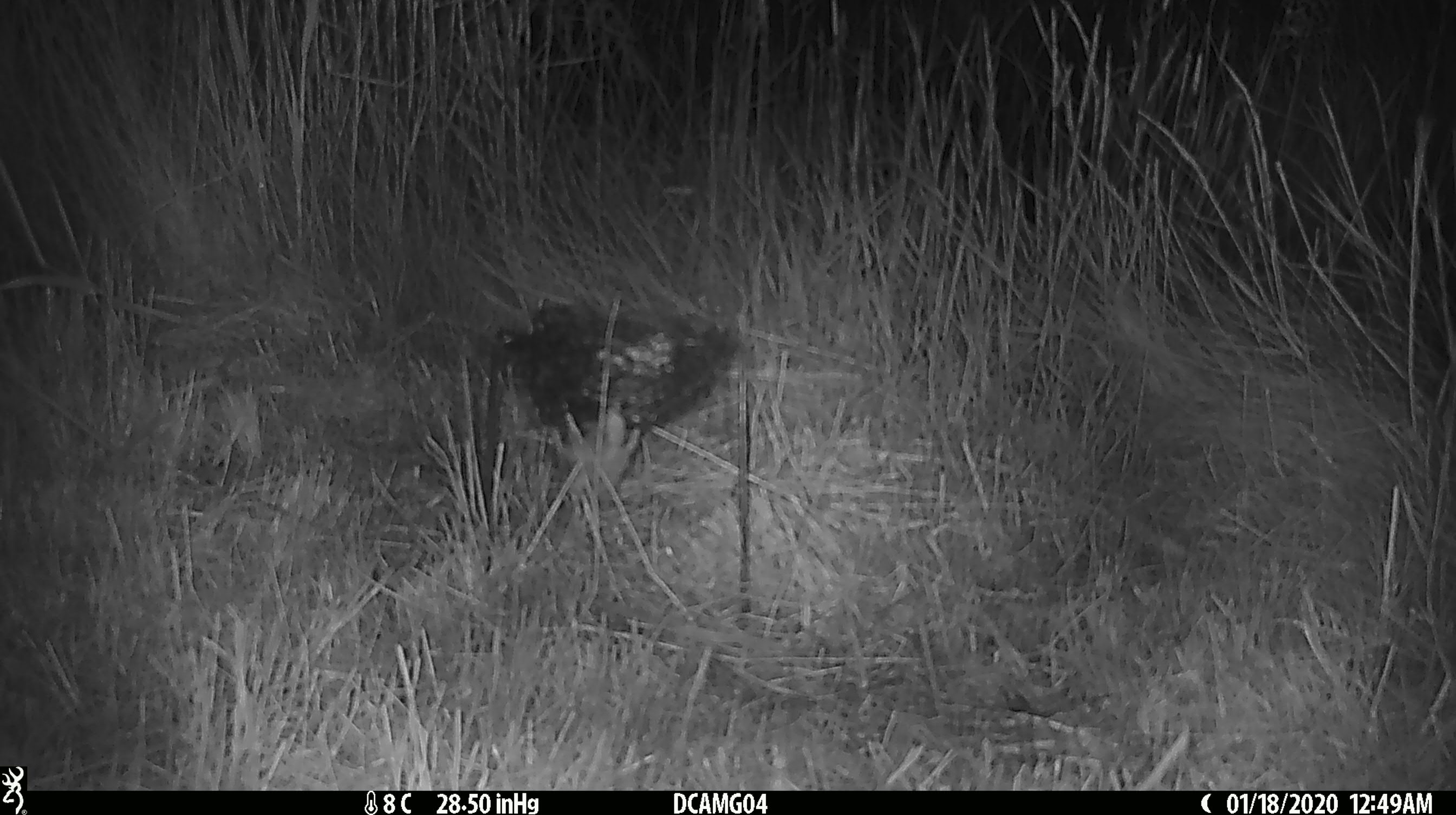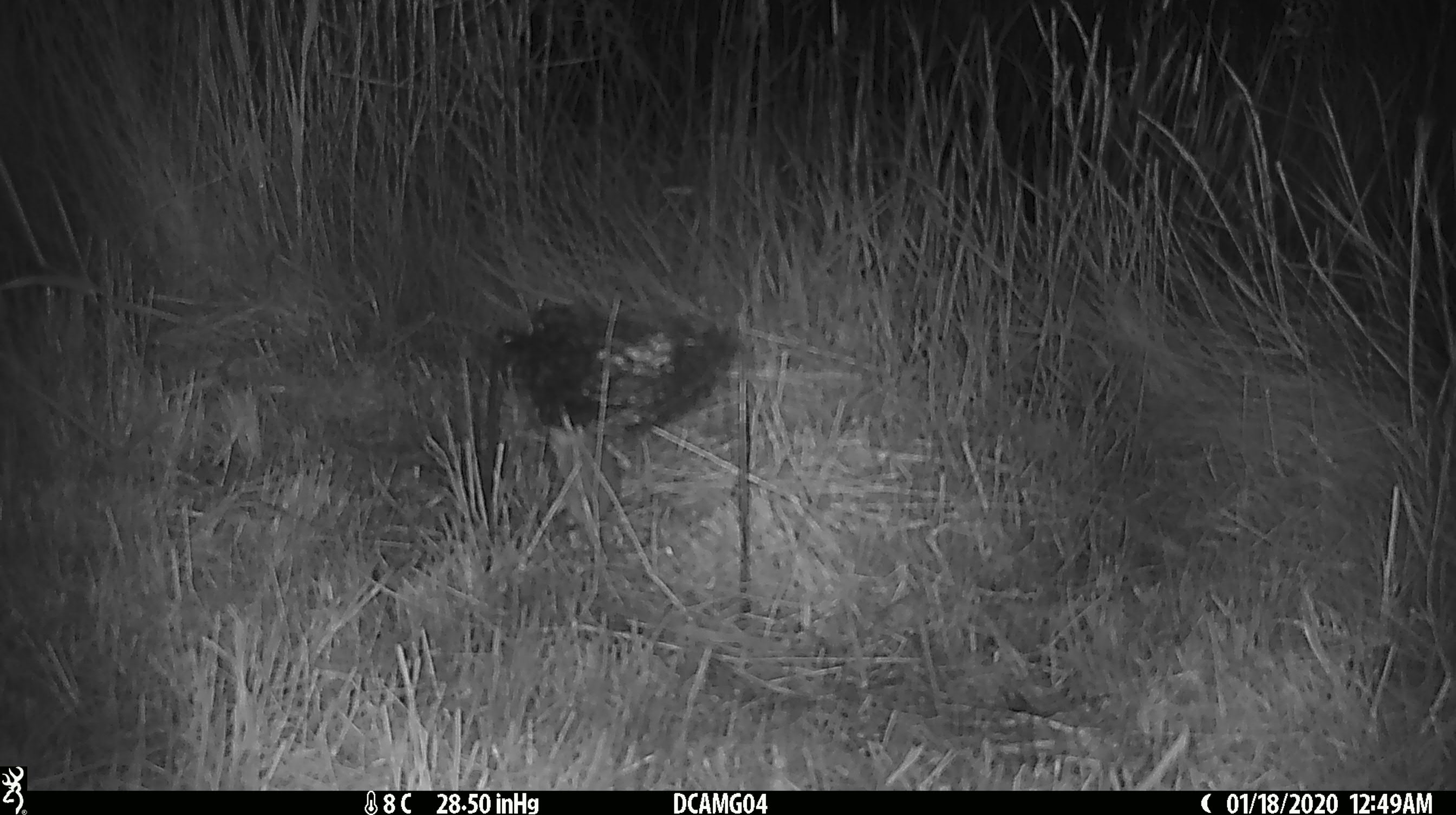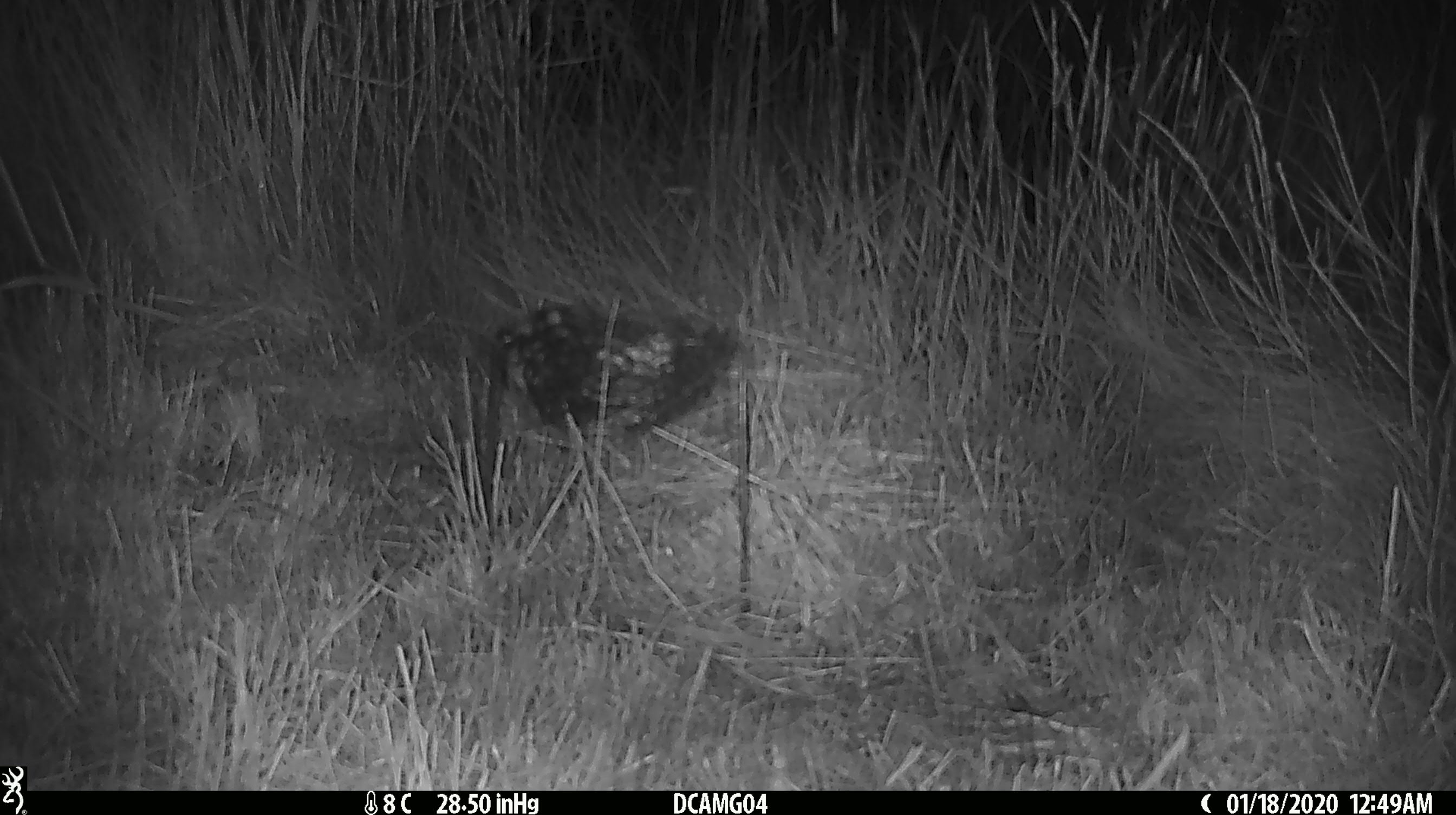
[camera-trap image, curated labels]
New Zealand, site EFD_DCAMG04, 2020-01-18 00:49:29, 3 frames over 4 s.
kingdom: Animalia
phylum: Chordata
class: Mammalia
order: Rodentia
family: Muridae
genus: Mus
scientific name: Mus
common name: mouse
Mouse (Mus).